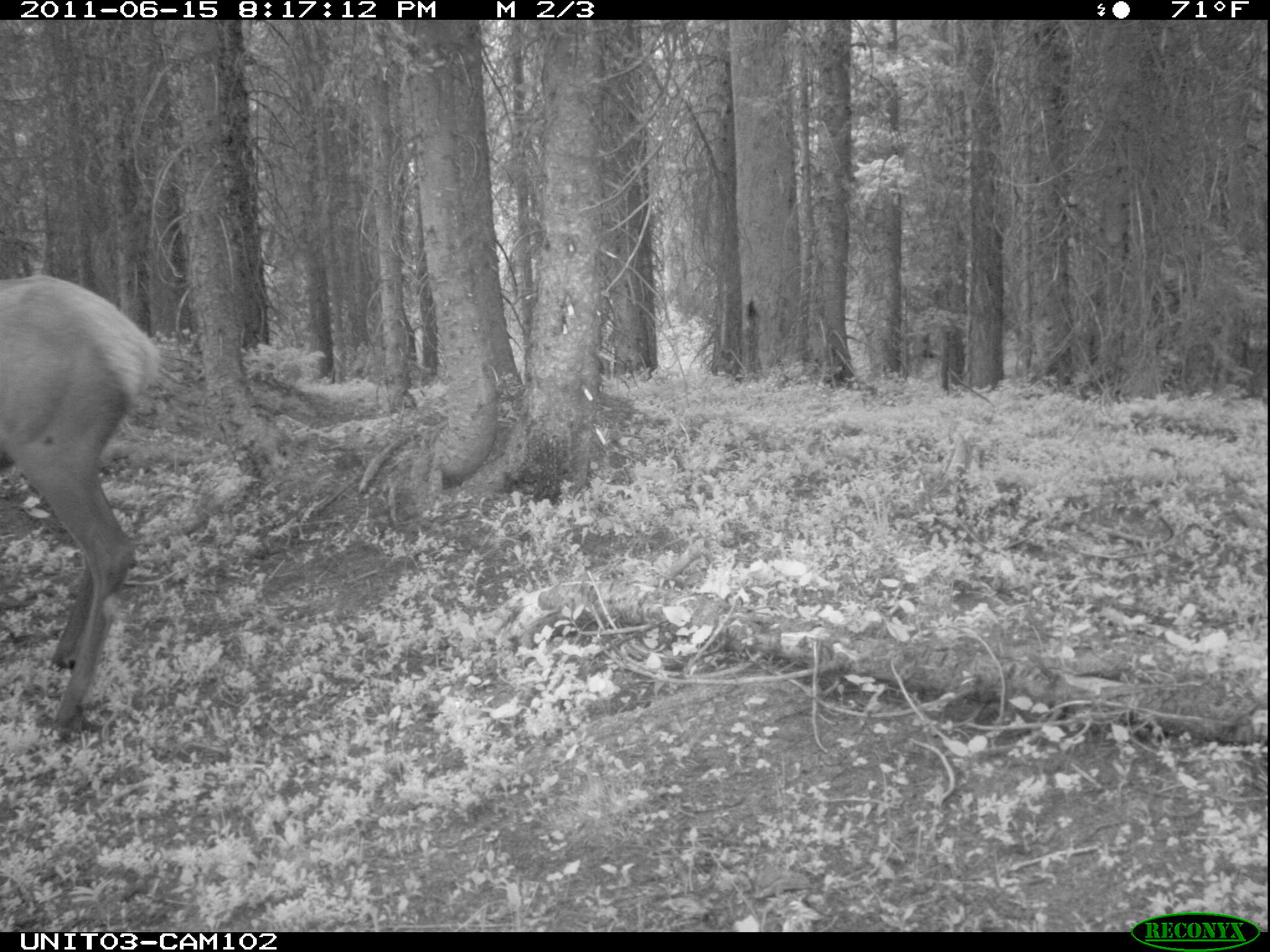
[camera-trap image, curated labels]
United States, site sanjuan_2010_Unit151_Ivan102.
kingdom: Animalia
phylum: Chordata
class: Mammalia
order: Artiodactyla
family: Cervidae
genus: Cervus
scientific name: Cervus elaphus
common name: red deer